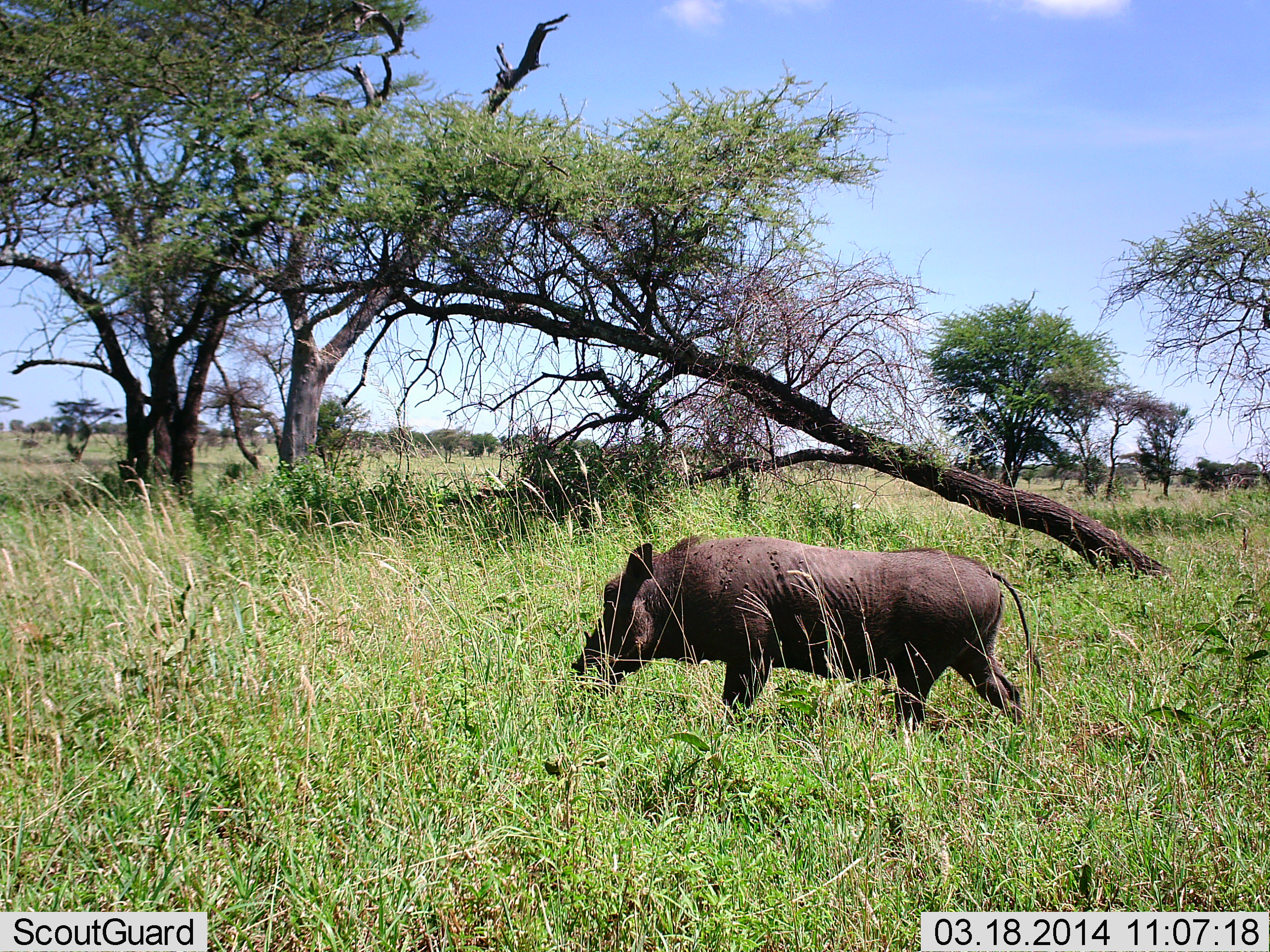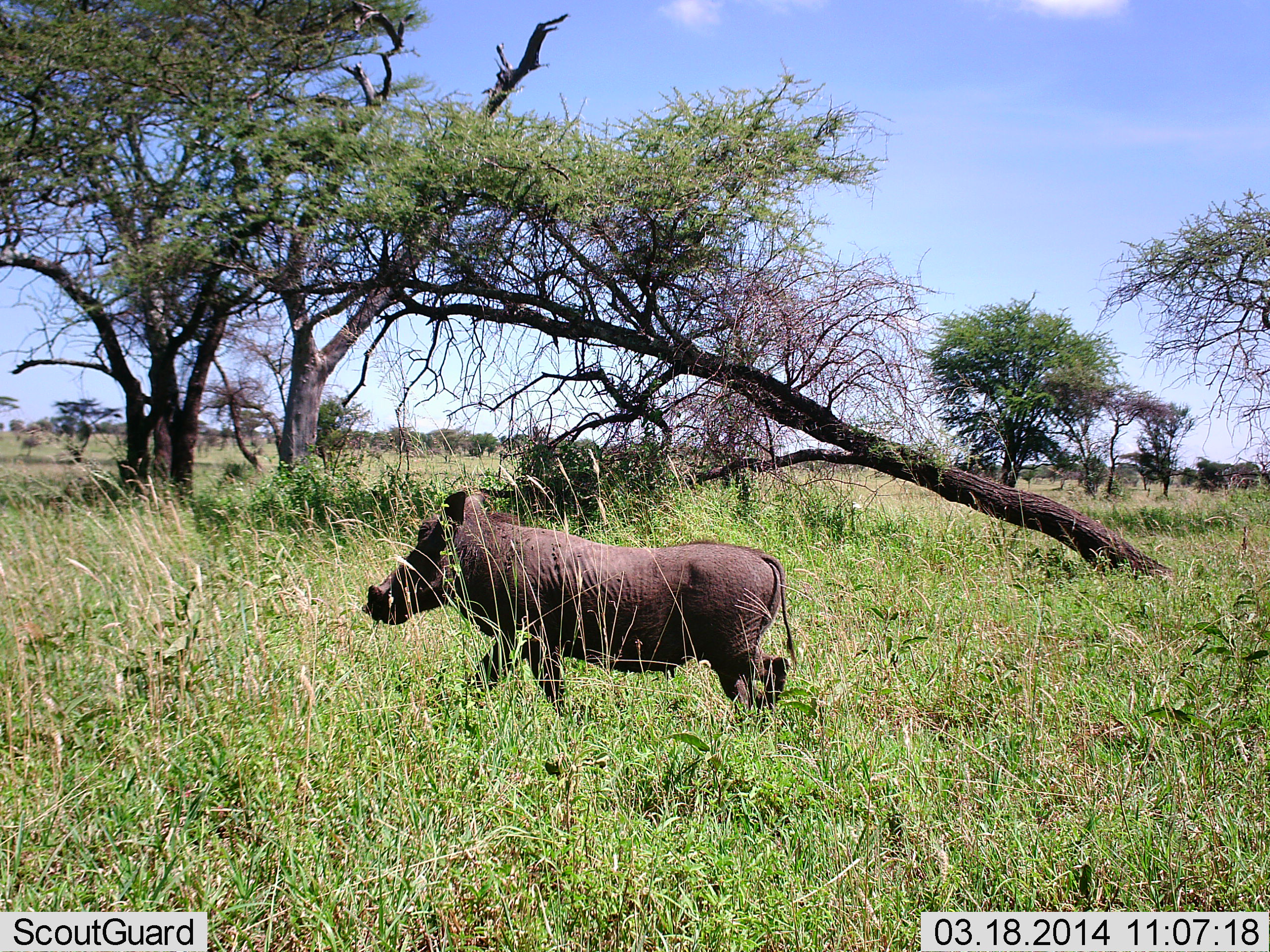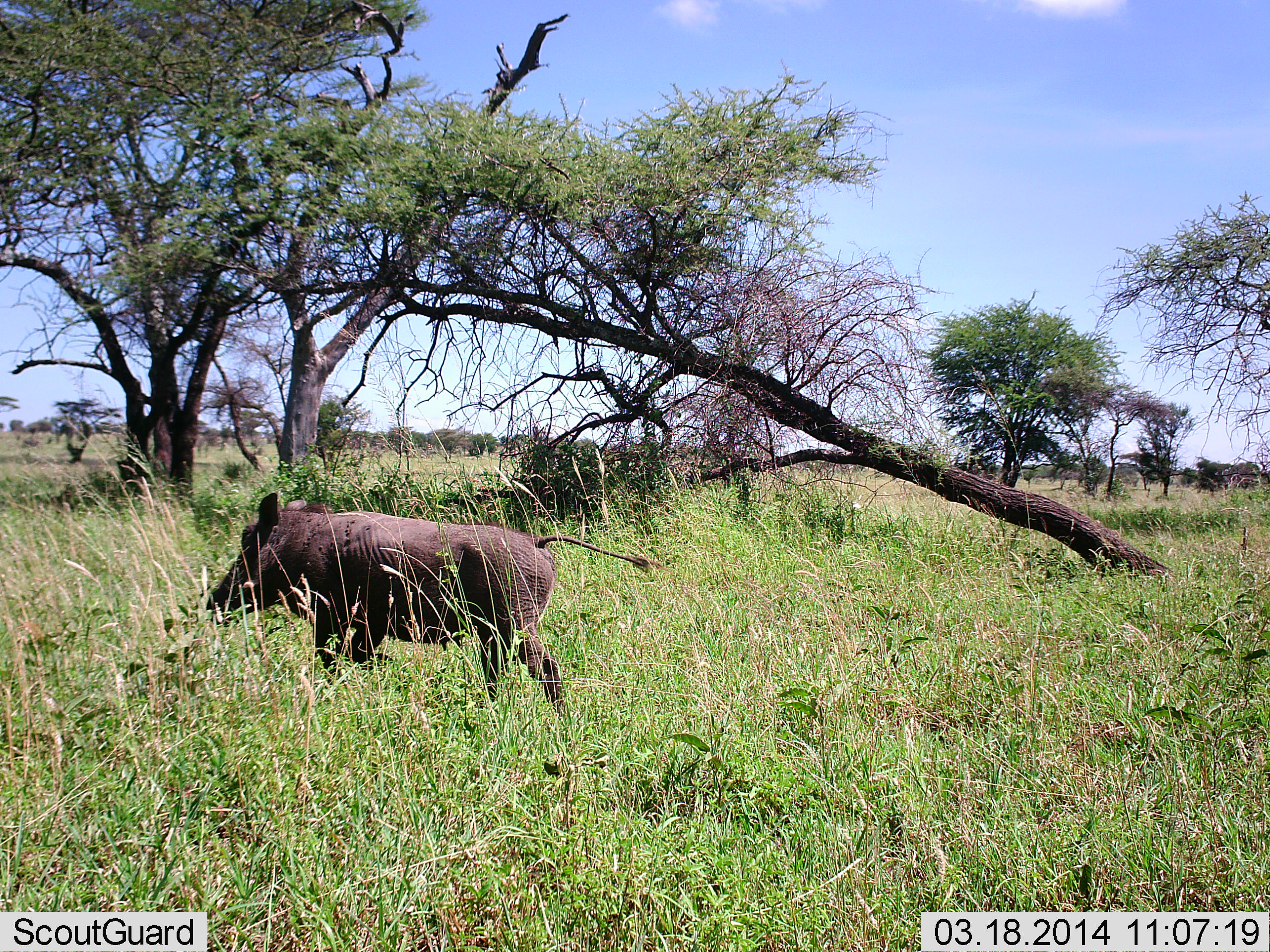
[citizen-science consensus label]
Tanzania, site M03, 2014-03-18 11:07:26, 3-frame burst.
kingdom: Animalia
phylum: Chordata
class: Mammalia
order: Artiodactyla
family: Suidae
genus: Phacochoerus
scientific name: Phacochoerus africanus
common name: warthog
Warthog (Phacochoerus africanus), count 1. Behavior (volunteer vote fractions): standing 0%, resting 0%, moving 100%, interacting 0%. Young present (vote fraction): 0%. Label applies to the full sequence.